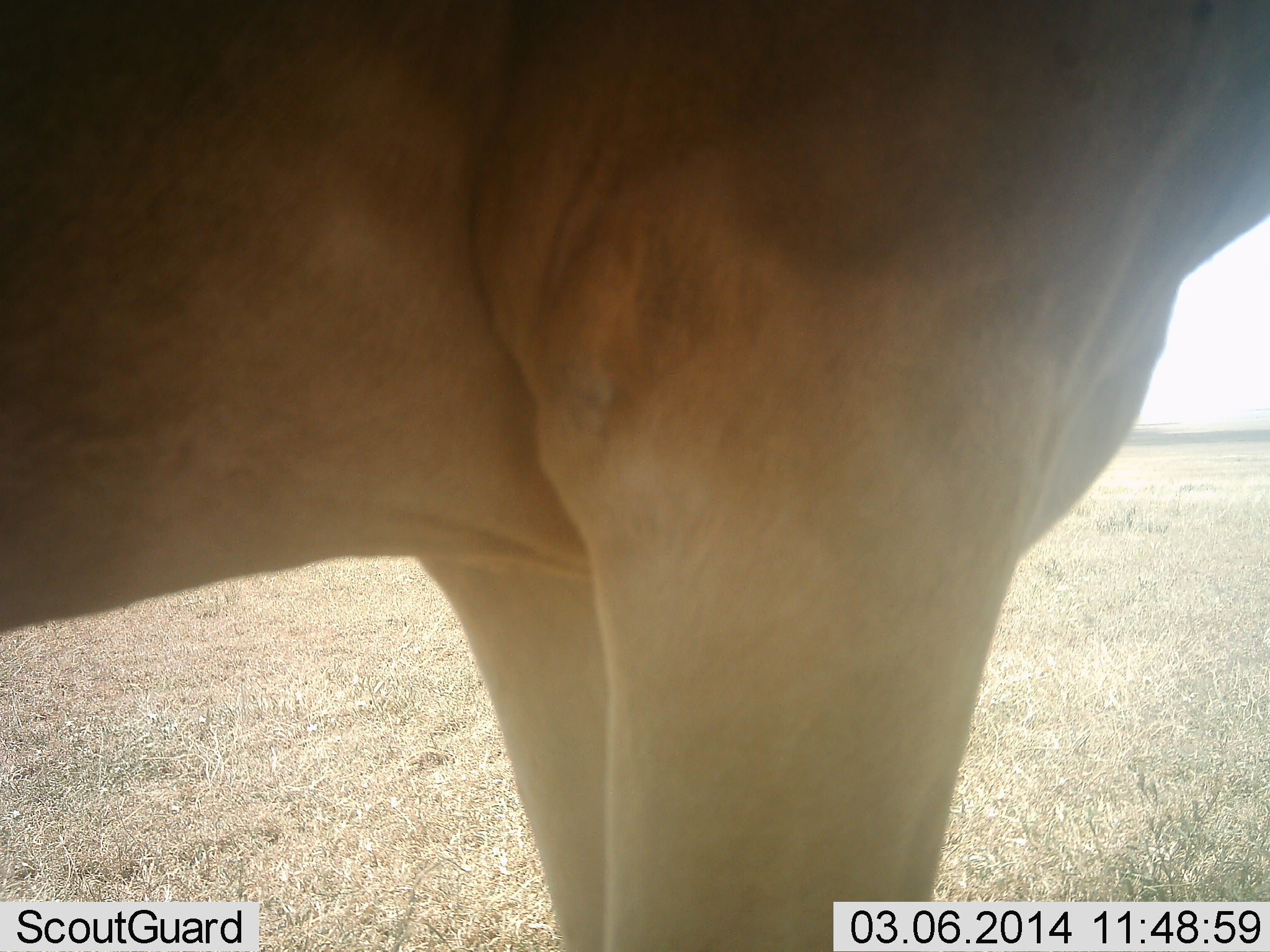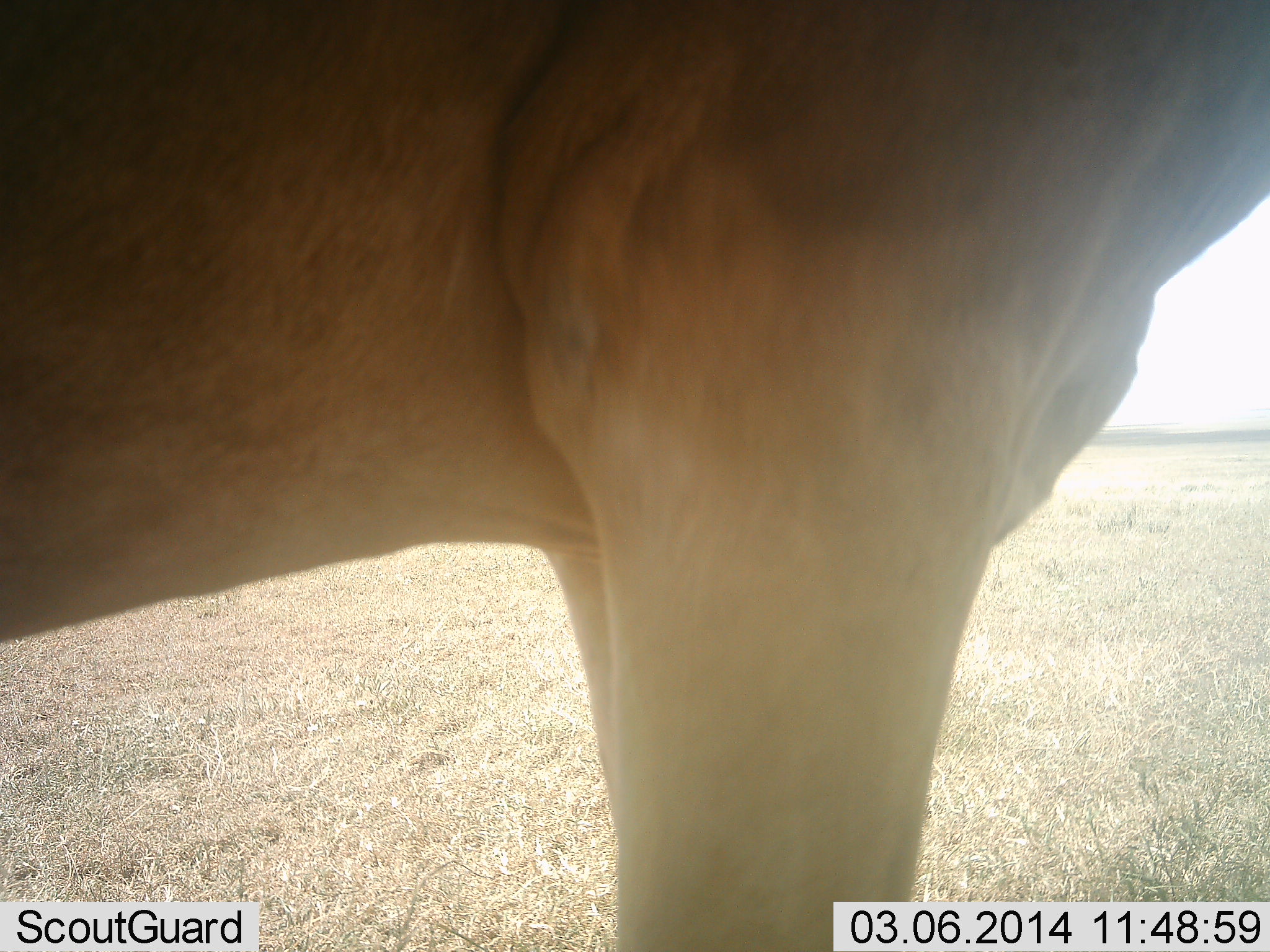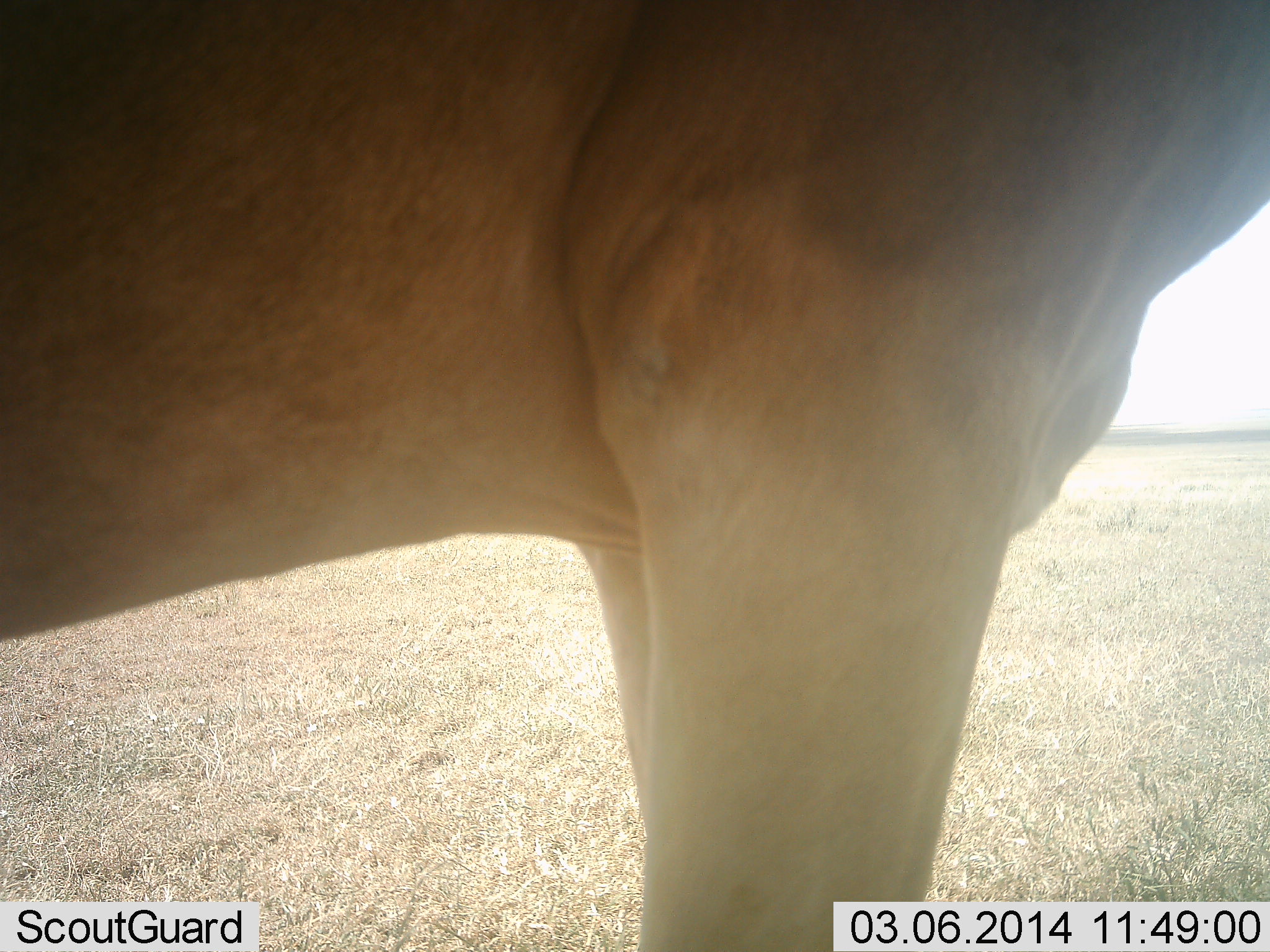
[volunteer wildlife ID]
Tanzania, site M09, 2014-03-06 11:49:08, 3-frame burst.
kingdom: Animalia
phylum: Chordata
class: Mammalia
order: Artiodactyla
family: Bovidae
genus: Alcelaphus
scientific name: Alcelaphus buselaphus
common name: hartebeest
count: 1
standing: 100%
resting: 0%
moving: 0%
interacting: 0%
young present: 0%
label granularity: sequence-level